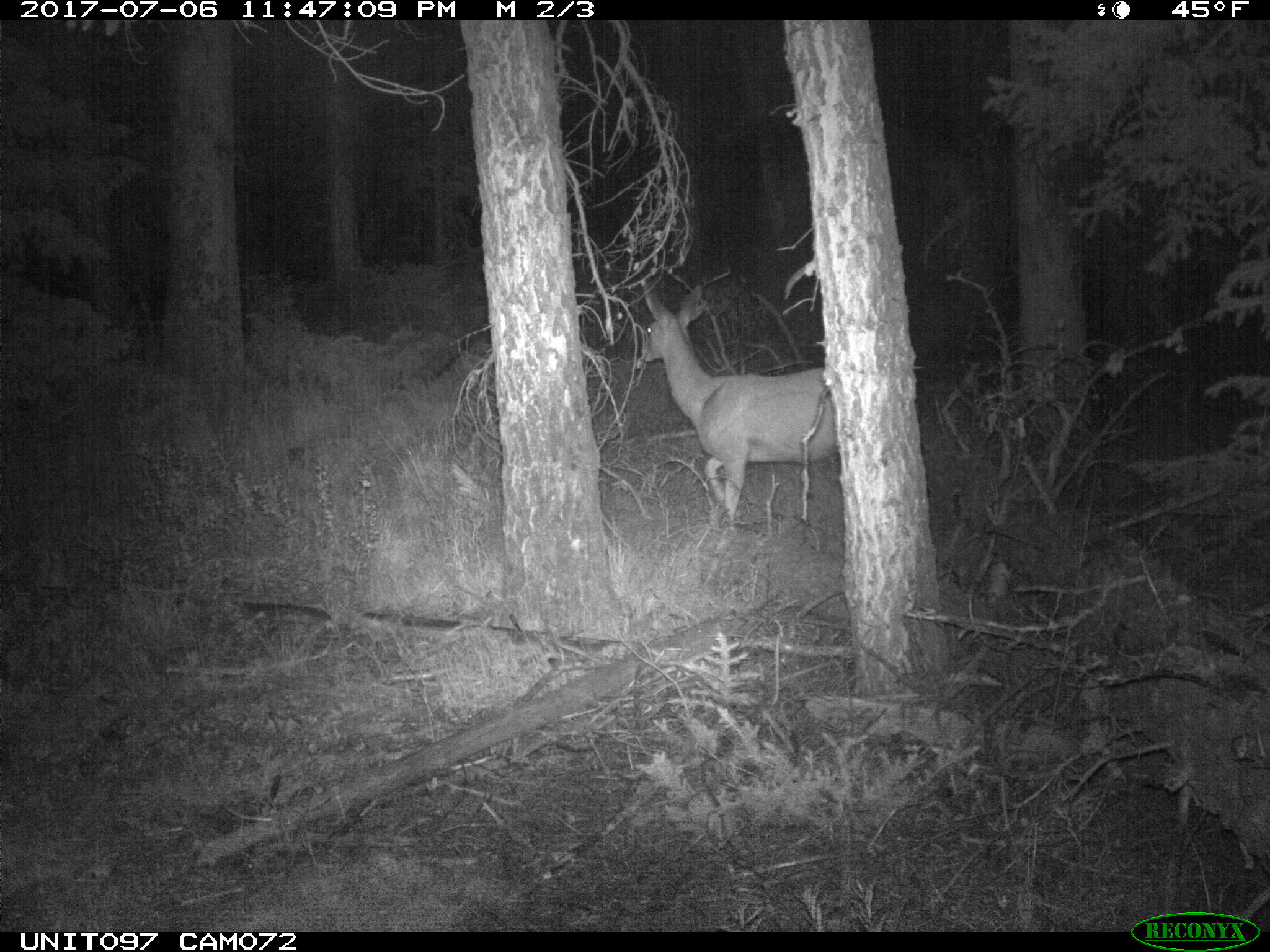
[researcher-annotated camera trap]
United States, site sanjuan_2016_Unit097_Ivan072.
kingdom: Animalia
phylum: Chordata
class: Mammalia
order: Artiodactyla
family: Cervidae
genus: Odocoileus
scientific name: Odocoileus hemionus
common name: mule deer